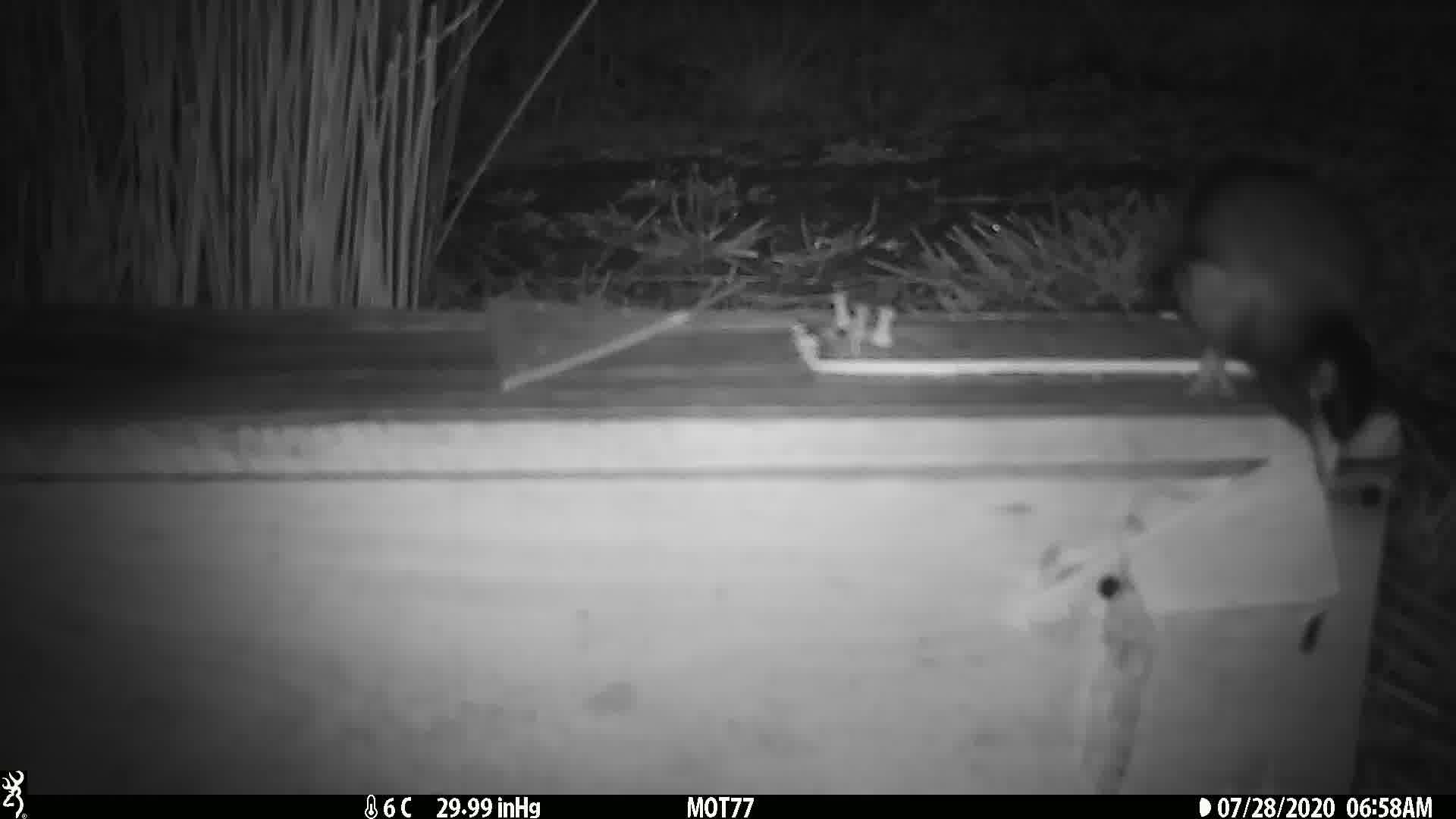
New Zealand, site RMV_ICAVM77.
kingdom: Animalia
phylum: Chordata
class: Aves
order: Passeriformes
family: Sturnidae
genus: Acridotheres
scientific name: Acridotheres tristis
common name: common myna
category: myna